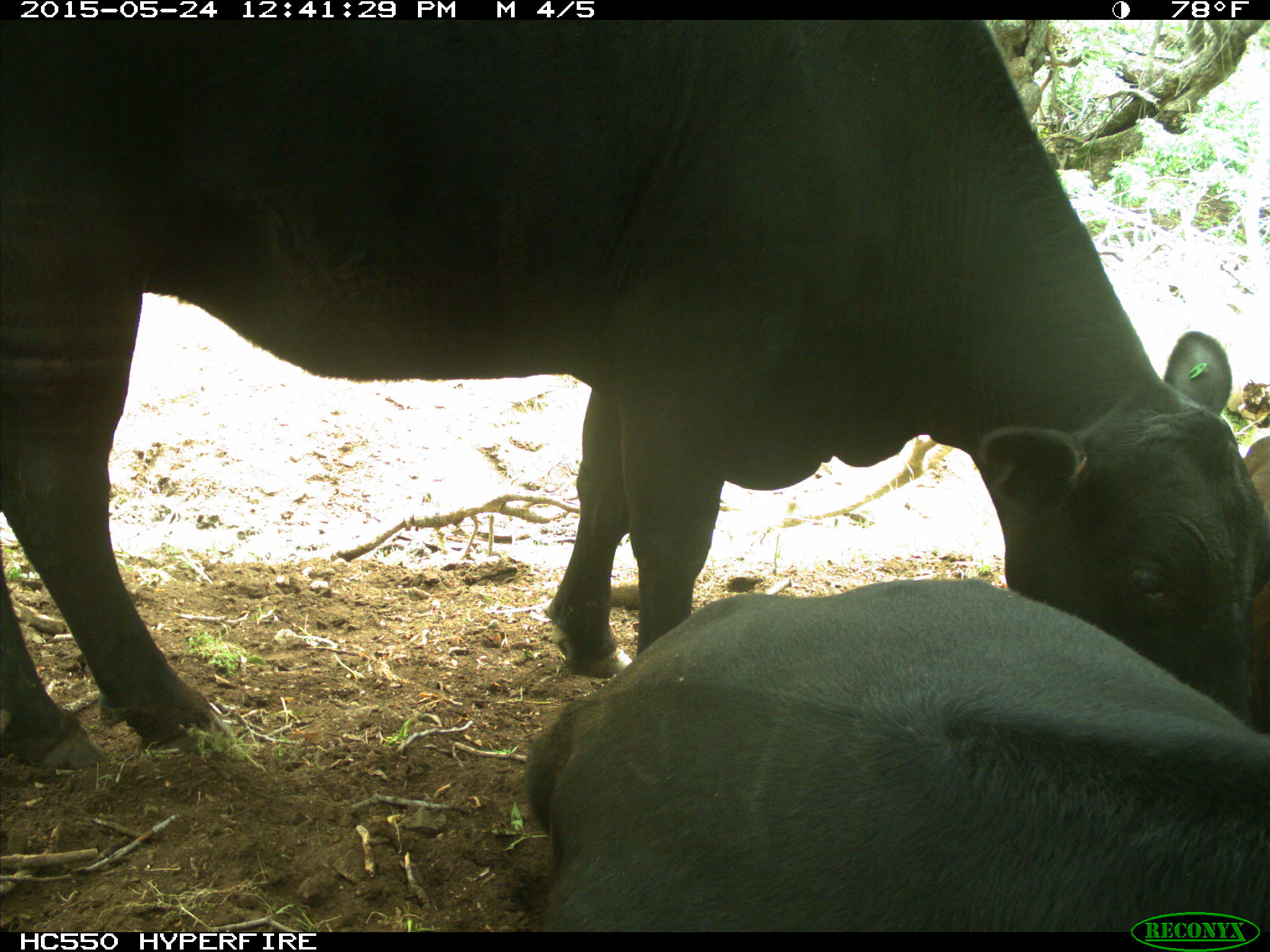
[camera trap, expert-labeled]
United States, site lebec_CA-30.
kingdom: Animalia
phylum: Chordata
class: Mammalia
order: Artiodactyla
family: Bovidae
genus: Bos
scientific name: Bos taurus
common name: domestic cow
Bos taurus (domestic cow).